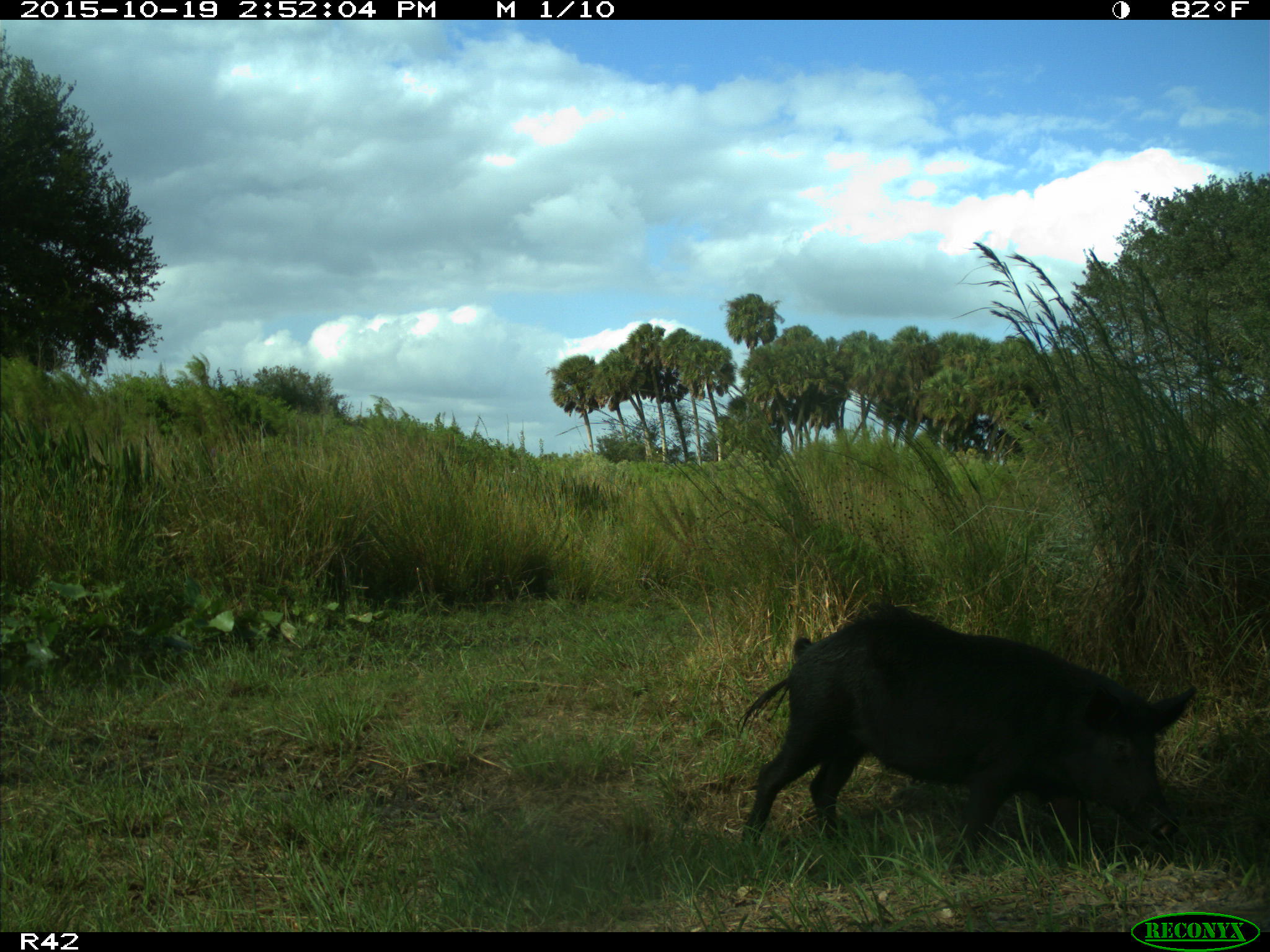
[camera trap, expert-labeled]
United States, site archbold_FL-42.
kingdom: Animalia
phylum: Chordata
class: Mammalia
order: Artiodactyla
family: Suidae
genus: Sus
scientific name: Sus scrofa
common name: wild boar